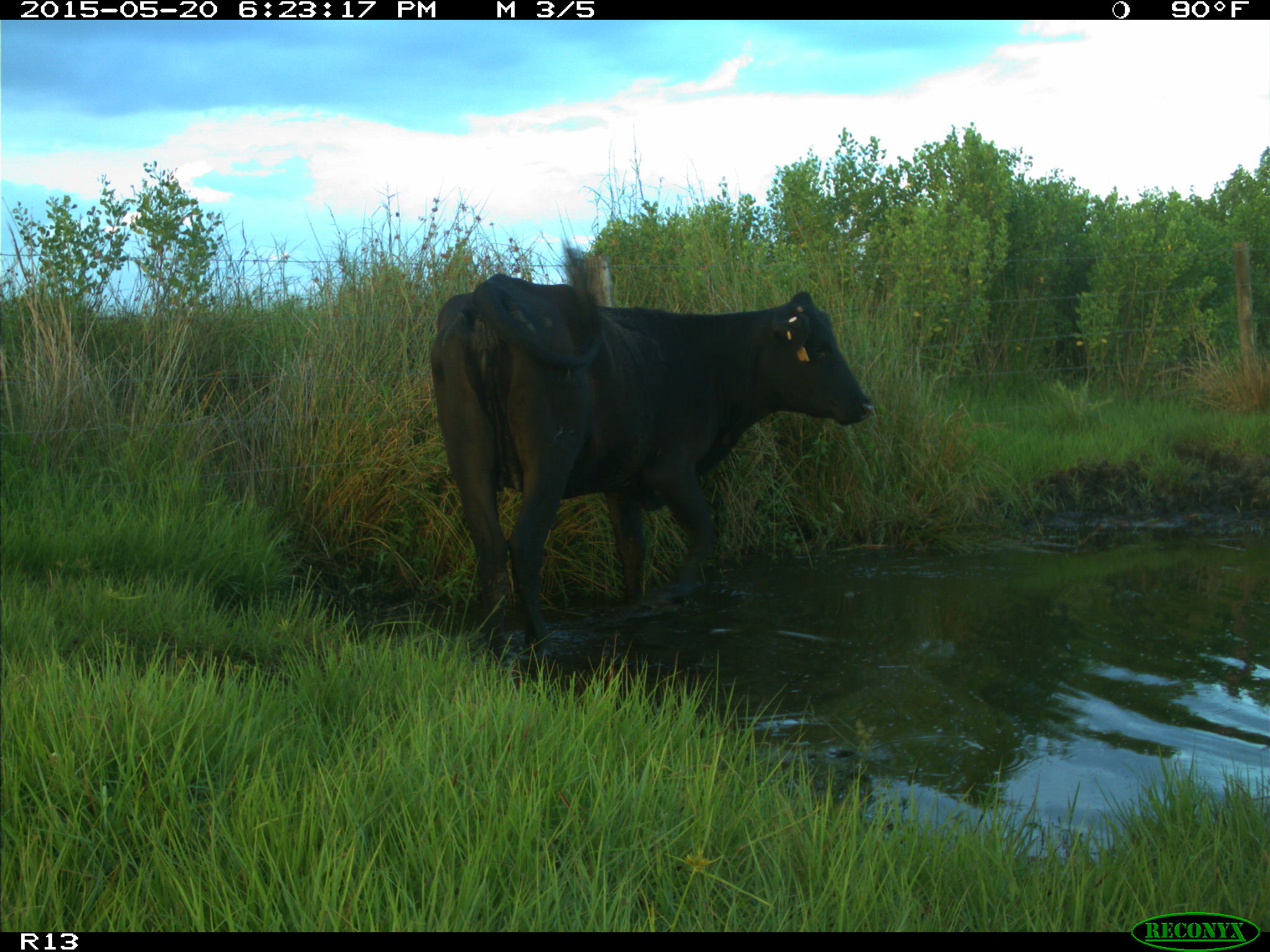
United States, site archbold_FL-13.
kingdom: Animalia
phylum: Chordata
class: Mammalia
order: Artiodactyla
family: Bovidae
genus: Bos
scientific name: Bos taurus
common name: domestic cow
Bos taurus (domestic cow).